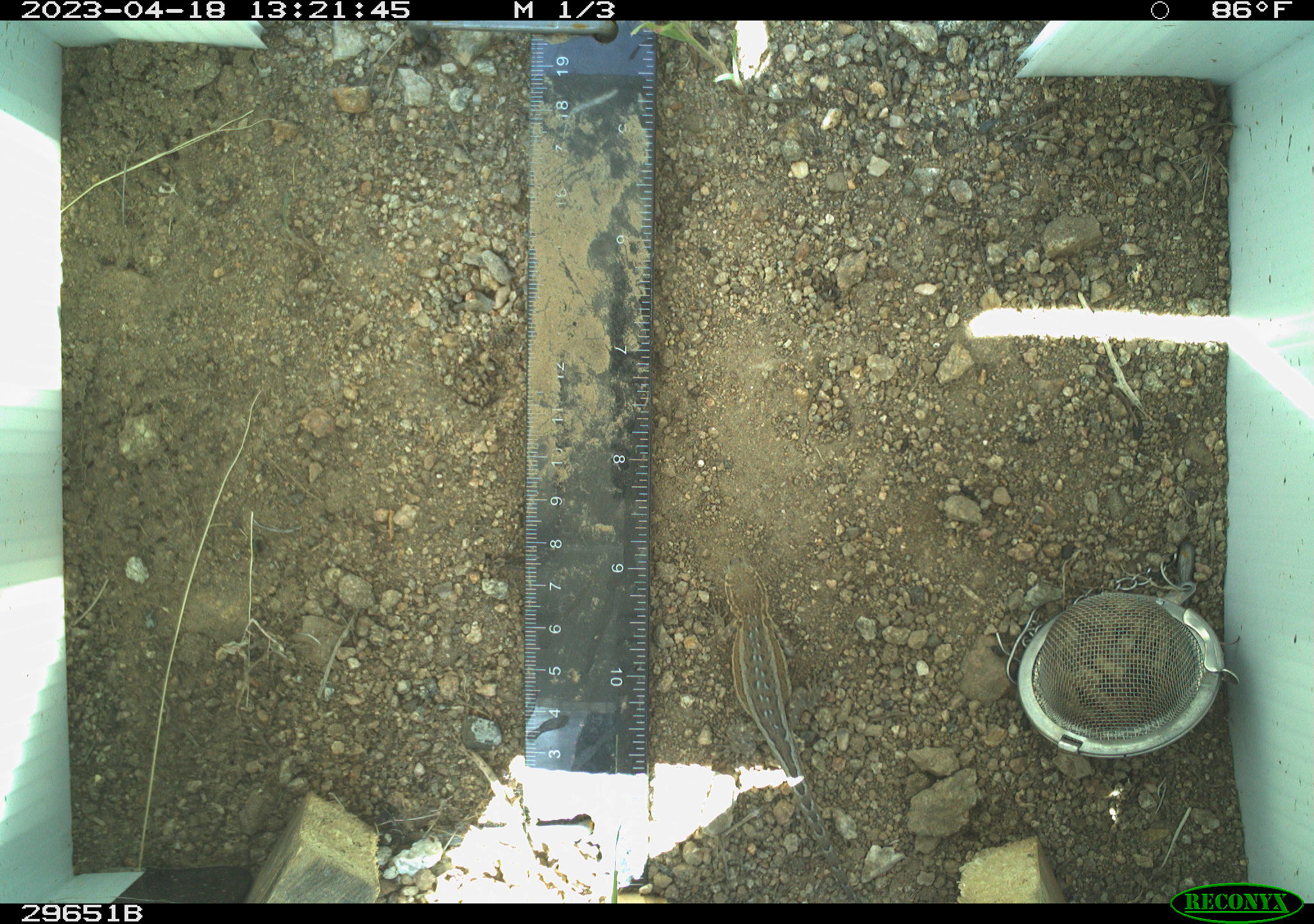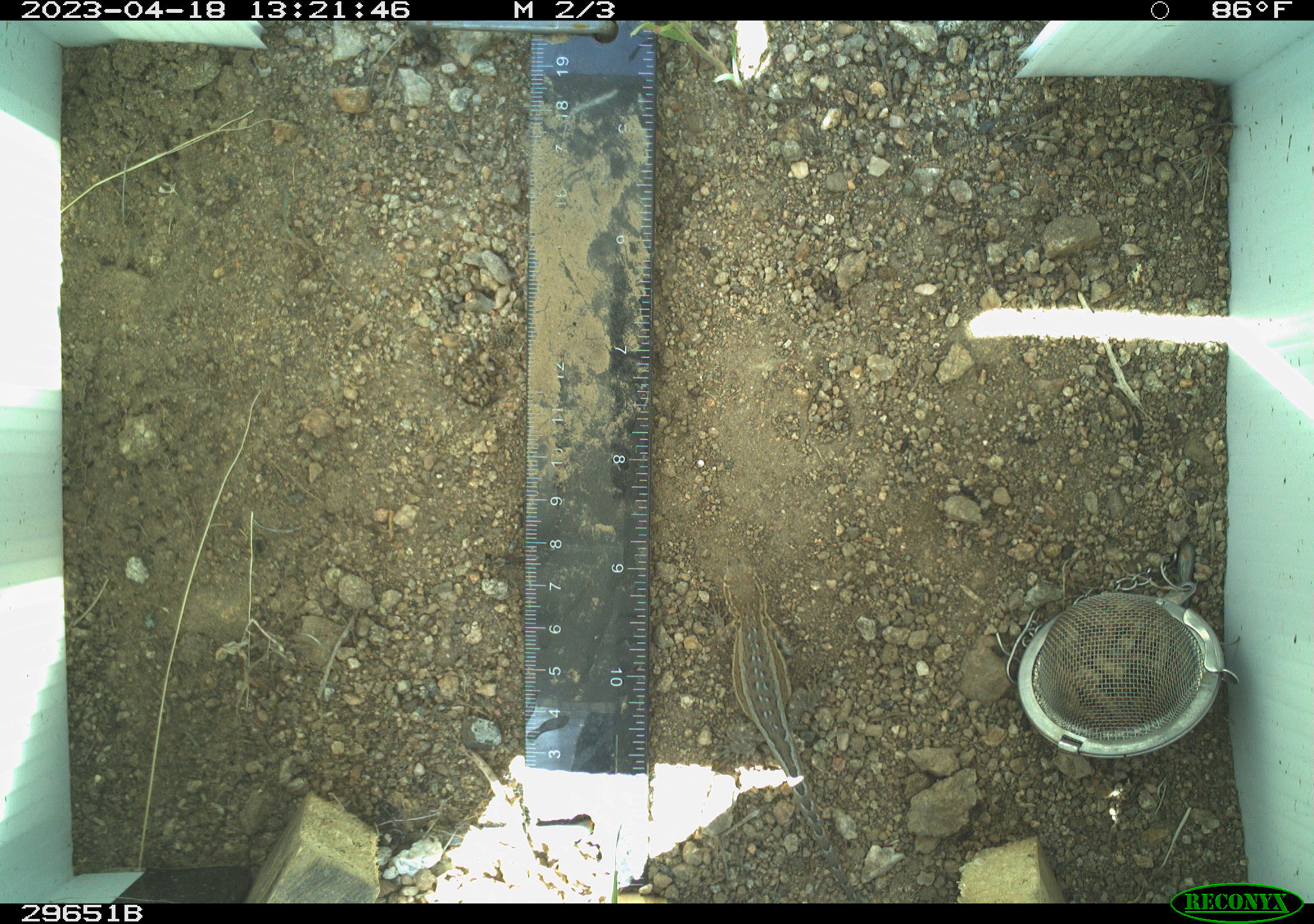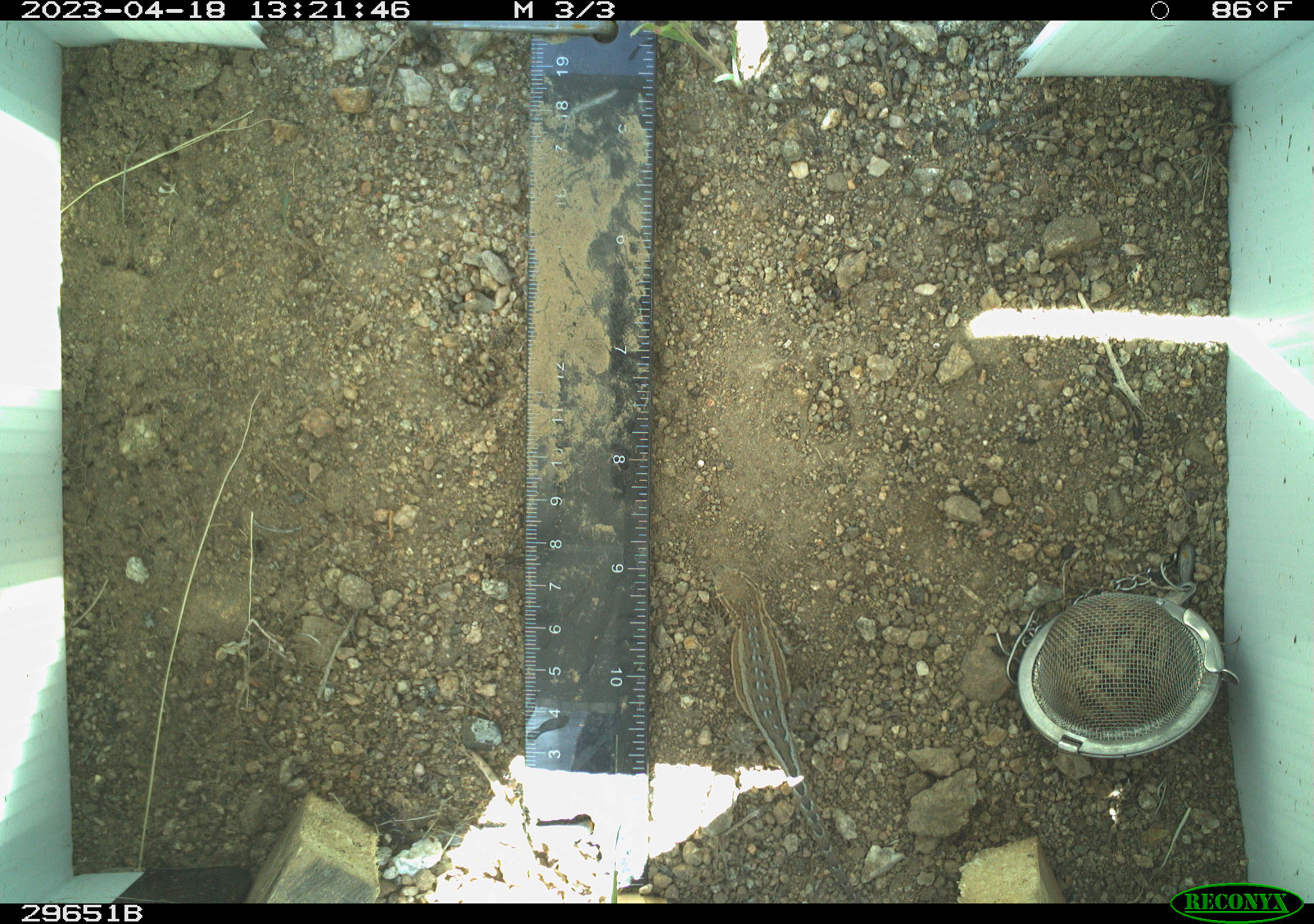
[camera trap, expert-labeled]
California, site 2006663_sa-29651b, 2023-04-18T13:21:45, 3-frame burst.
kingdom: Animalia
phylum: Chordata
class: Reptilia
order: Squamata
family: Phrynosomatidae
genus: Uta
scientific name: Uta stansburiana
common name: common side-blotched lizard